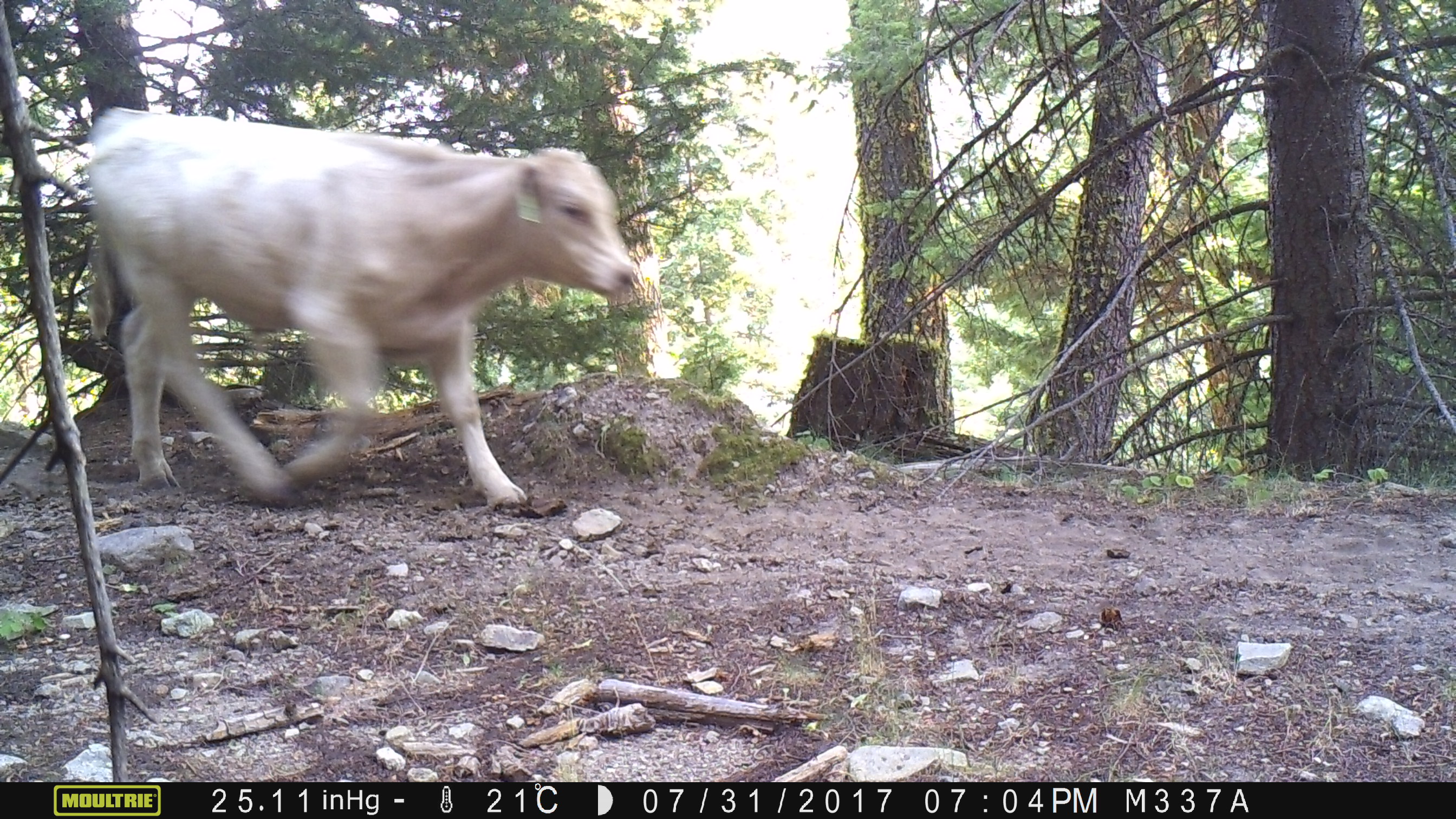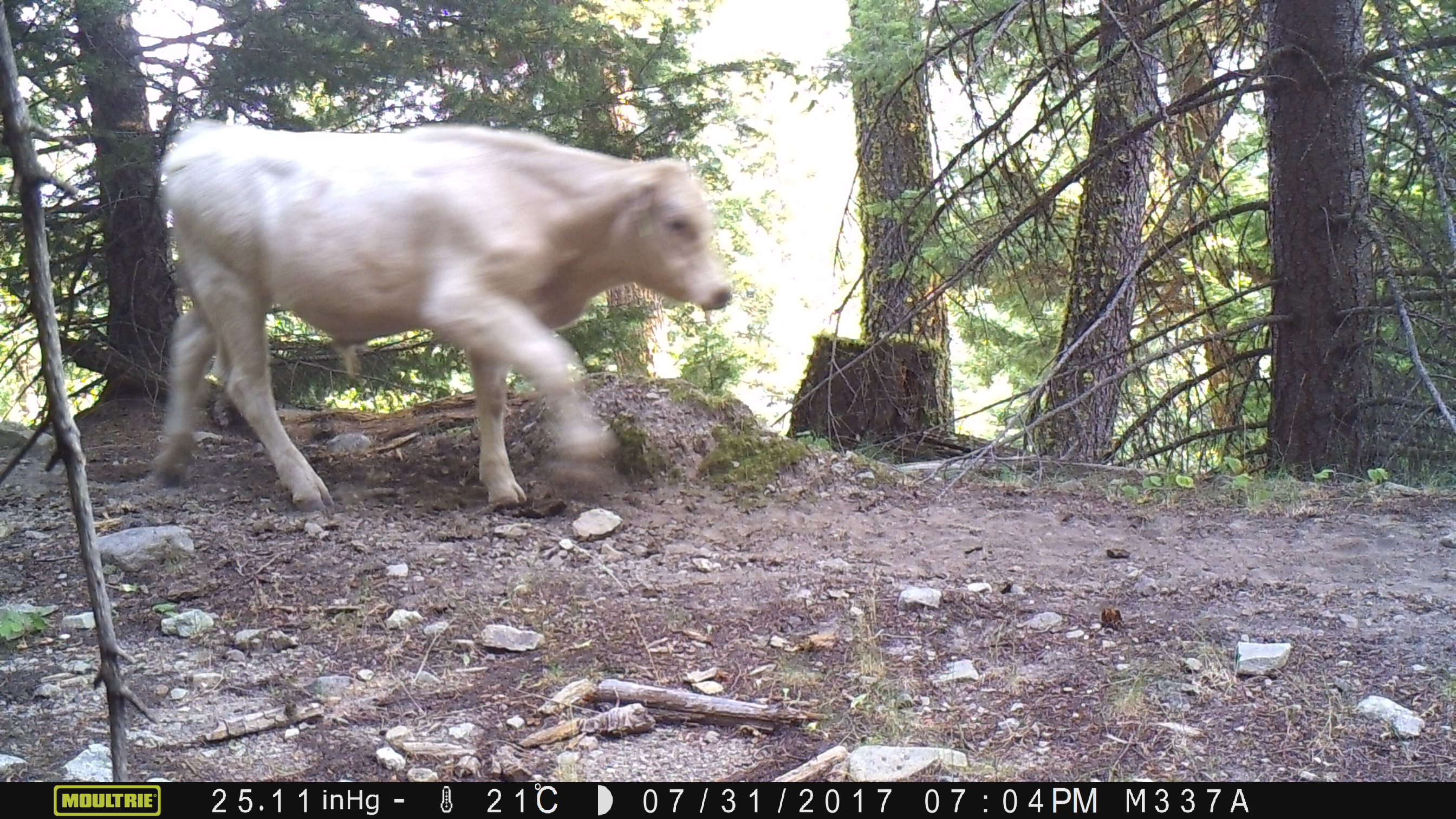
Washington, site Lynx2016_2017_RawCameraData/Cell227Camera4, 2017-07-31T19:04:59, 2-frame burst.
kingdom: Animalia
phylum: Chordata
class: Mammalia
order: Artiodactyla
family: Bovidae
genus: Bos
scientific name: Bos taurus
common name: domestic cattle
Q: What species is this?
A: Domestic cattle (Bos taurus).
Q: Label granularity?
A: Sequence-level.